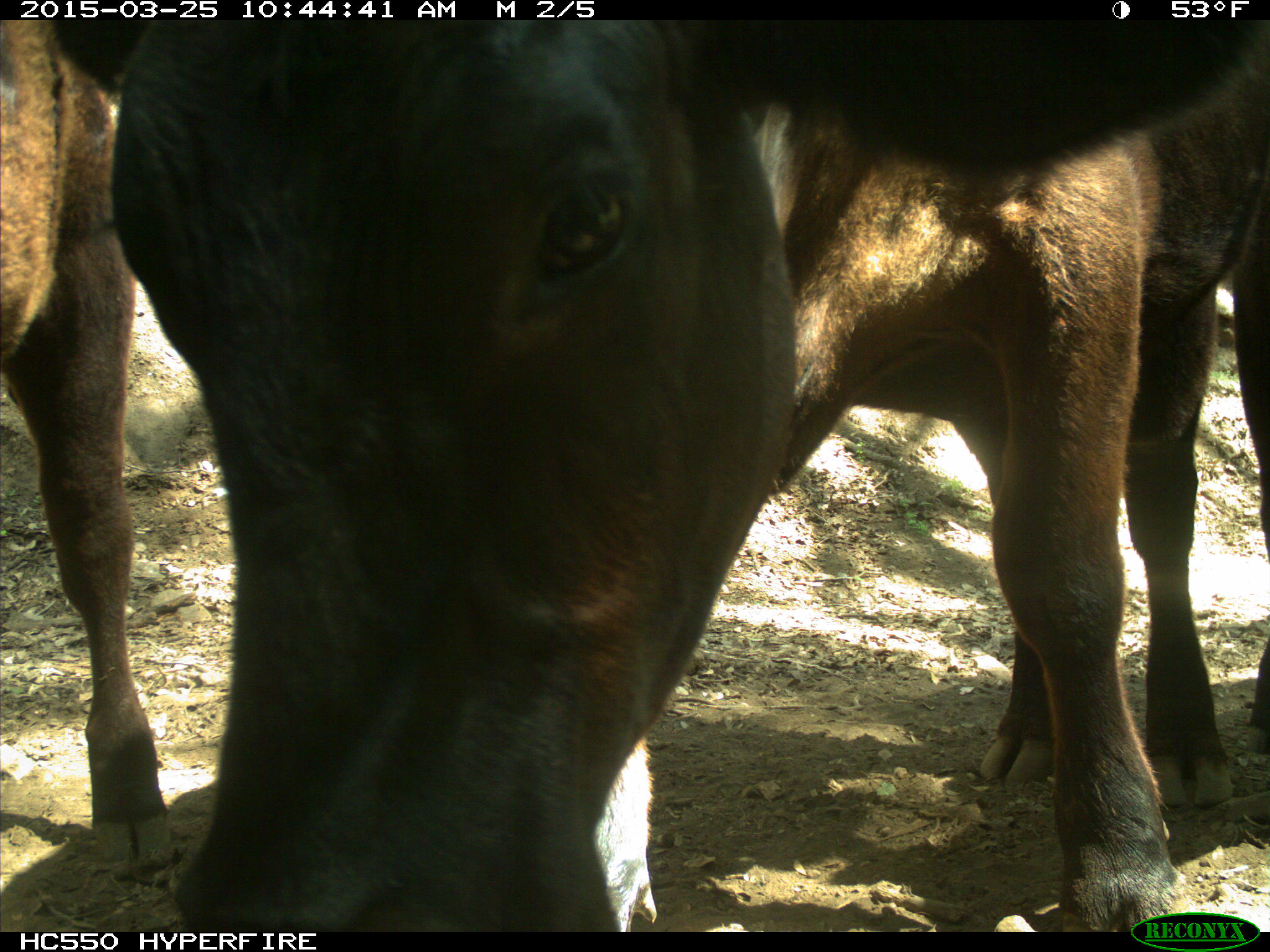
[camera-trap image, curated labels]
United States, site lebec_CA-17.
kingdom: Animalia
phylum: Chordata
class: Mammalia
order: Artiodactyla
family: Bovidae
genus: Bos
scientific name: Bos taurus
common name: domestic cow